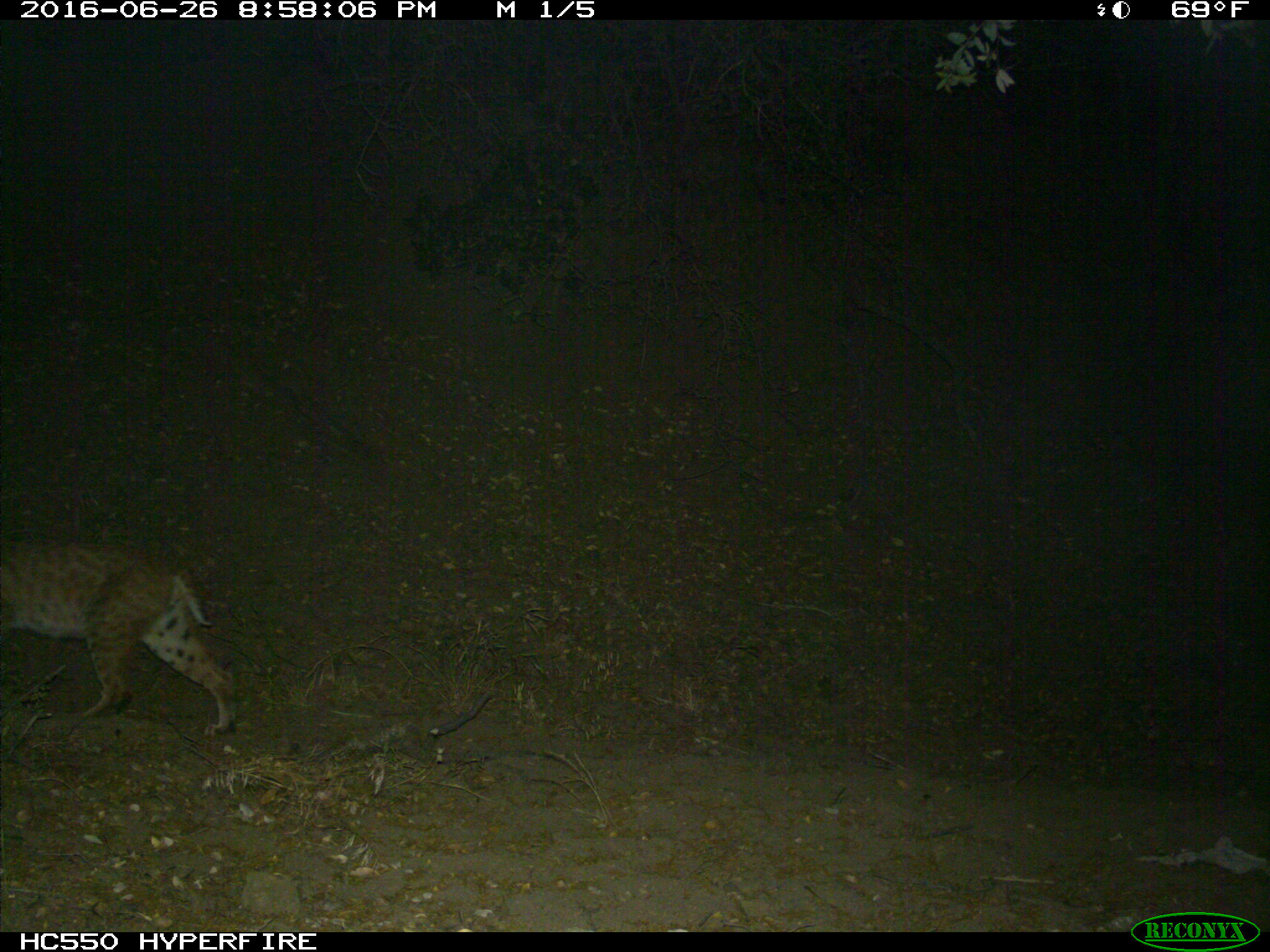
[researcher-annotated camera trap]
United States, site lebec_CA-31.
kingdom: Animalia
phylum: Chordata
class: Mammalia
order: Carnivora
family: Felidae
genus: Lynx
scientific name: Lynx rufus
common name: bobcat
Lynx rufus (bobcat).